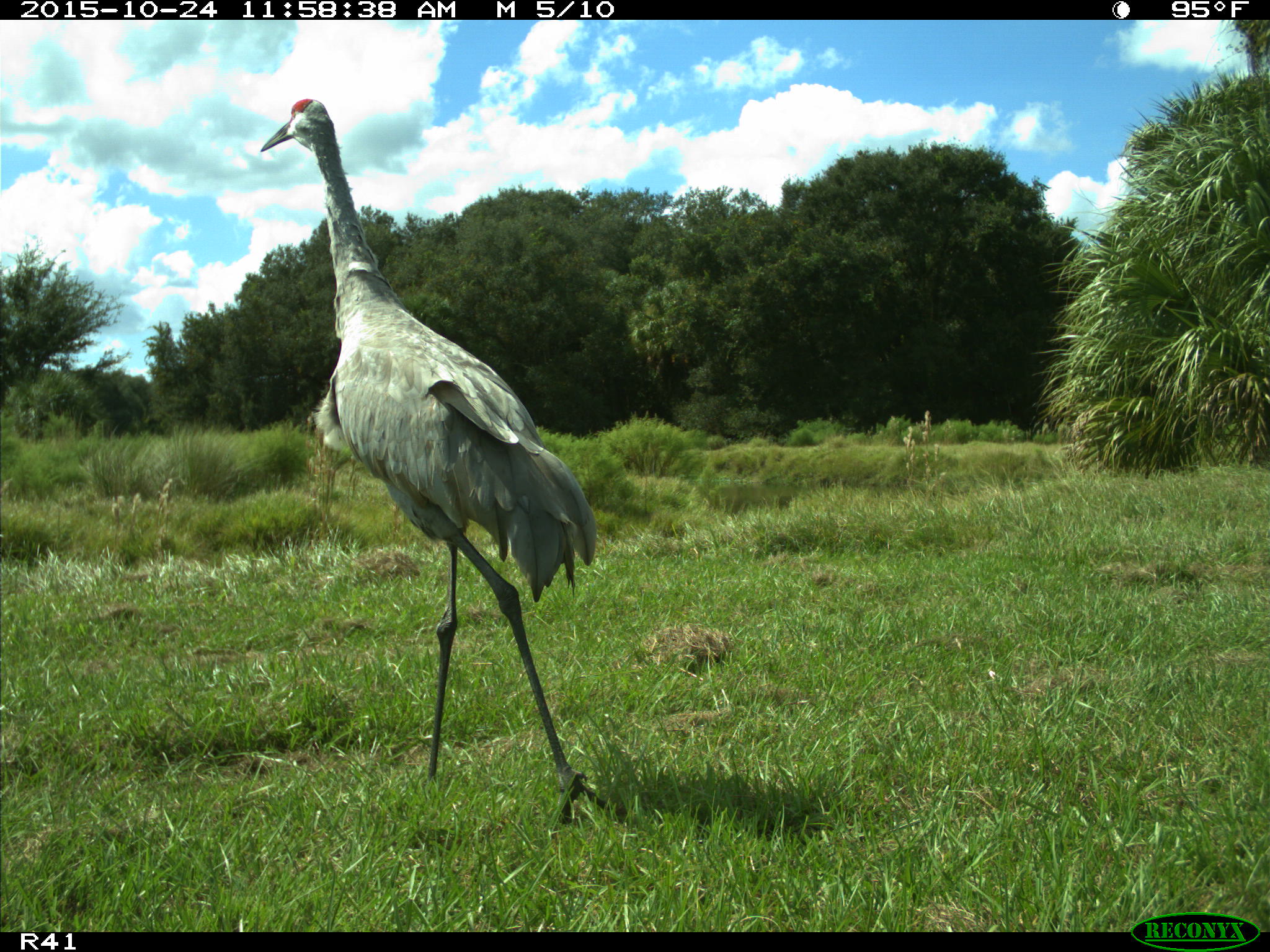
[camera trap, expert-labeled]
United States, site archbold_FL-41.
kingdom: Animalia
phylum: Chordata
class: Aves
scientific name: Aves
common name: birds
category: unidentified bird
Unidentified bird (birds) (Aves).